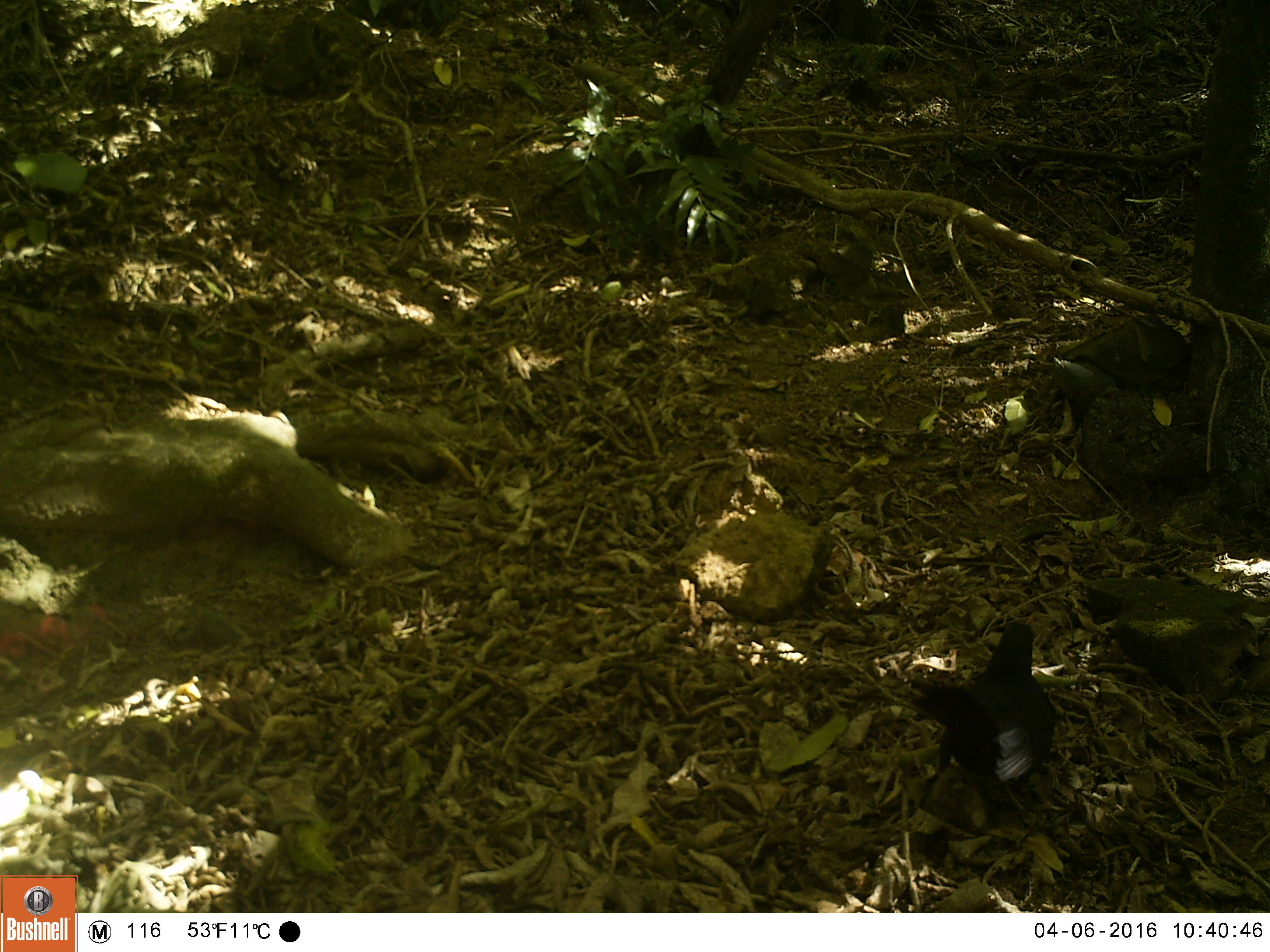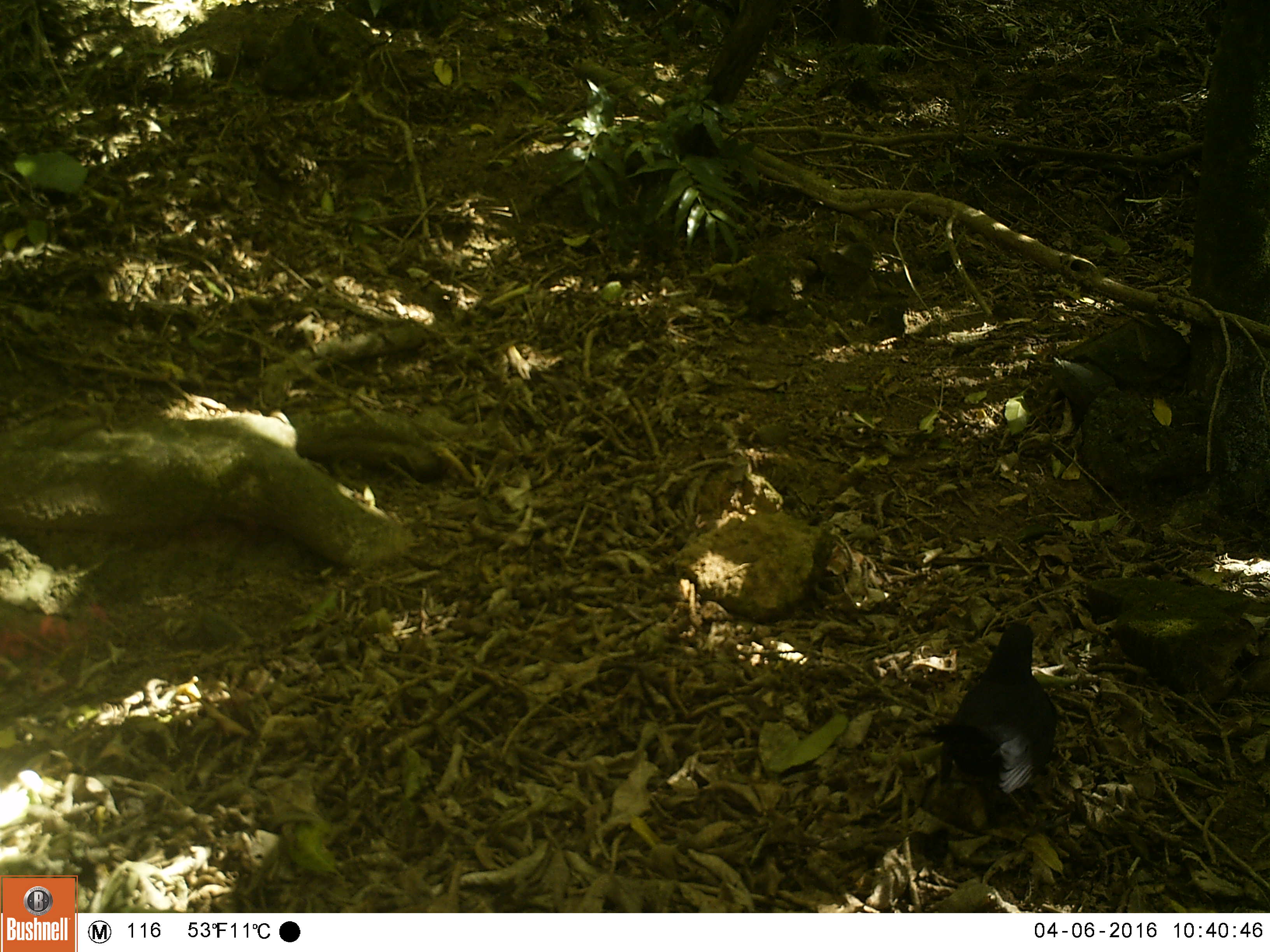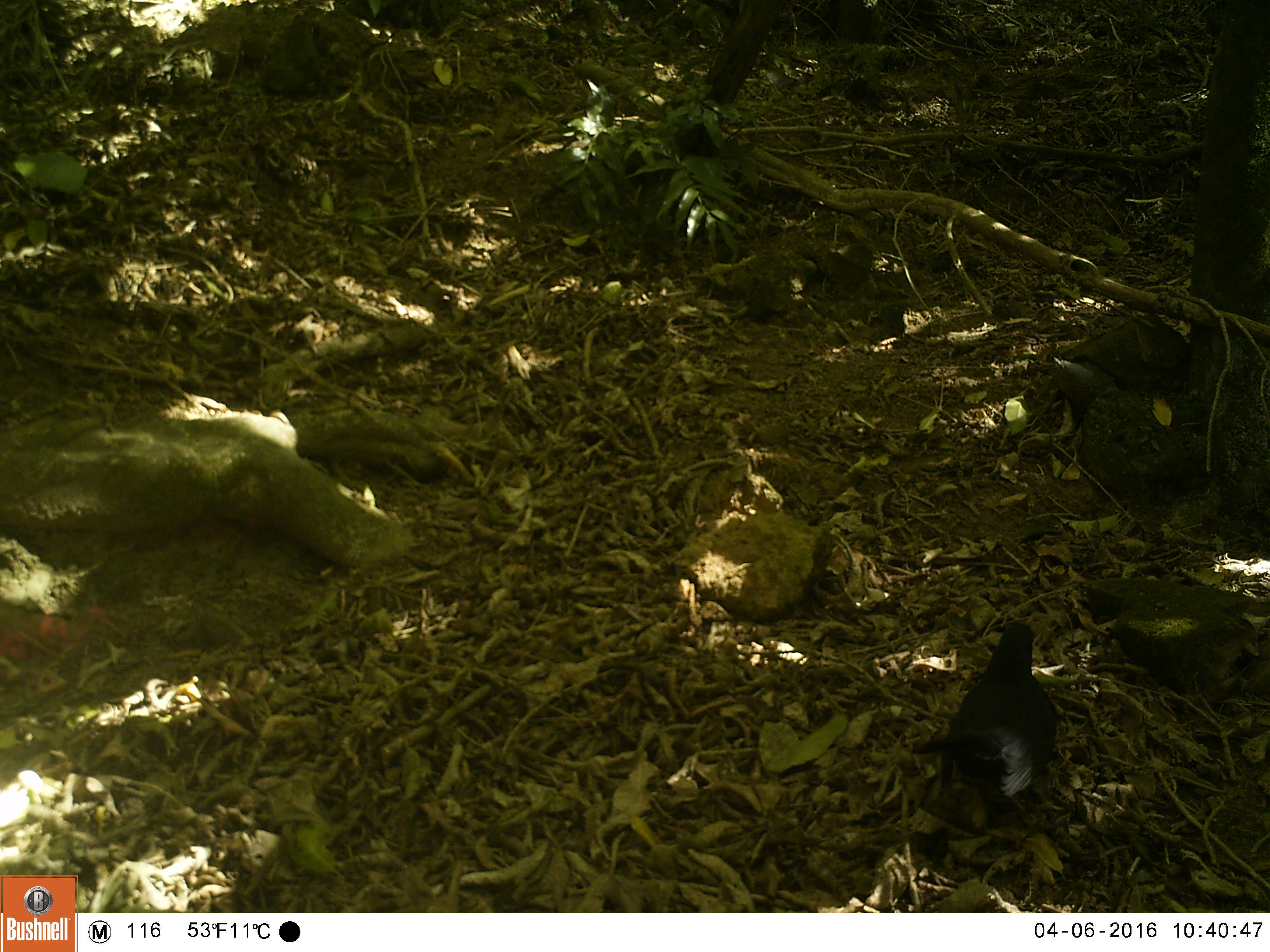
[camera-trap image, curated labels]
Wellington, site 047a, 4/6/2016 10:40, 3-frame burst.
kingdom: Animalia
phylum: Chordata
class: Aves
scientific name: Aves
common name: bird